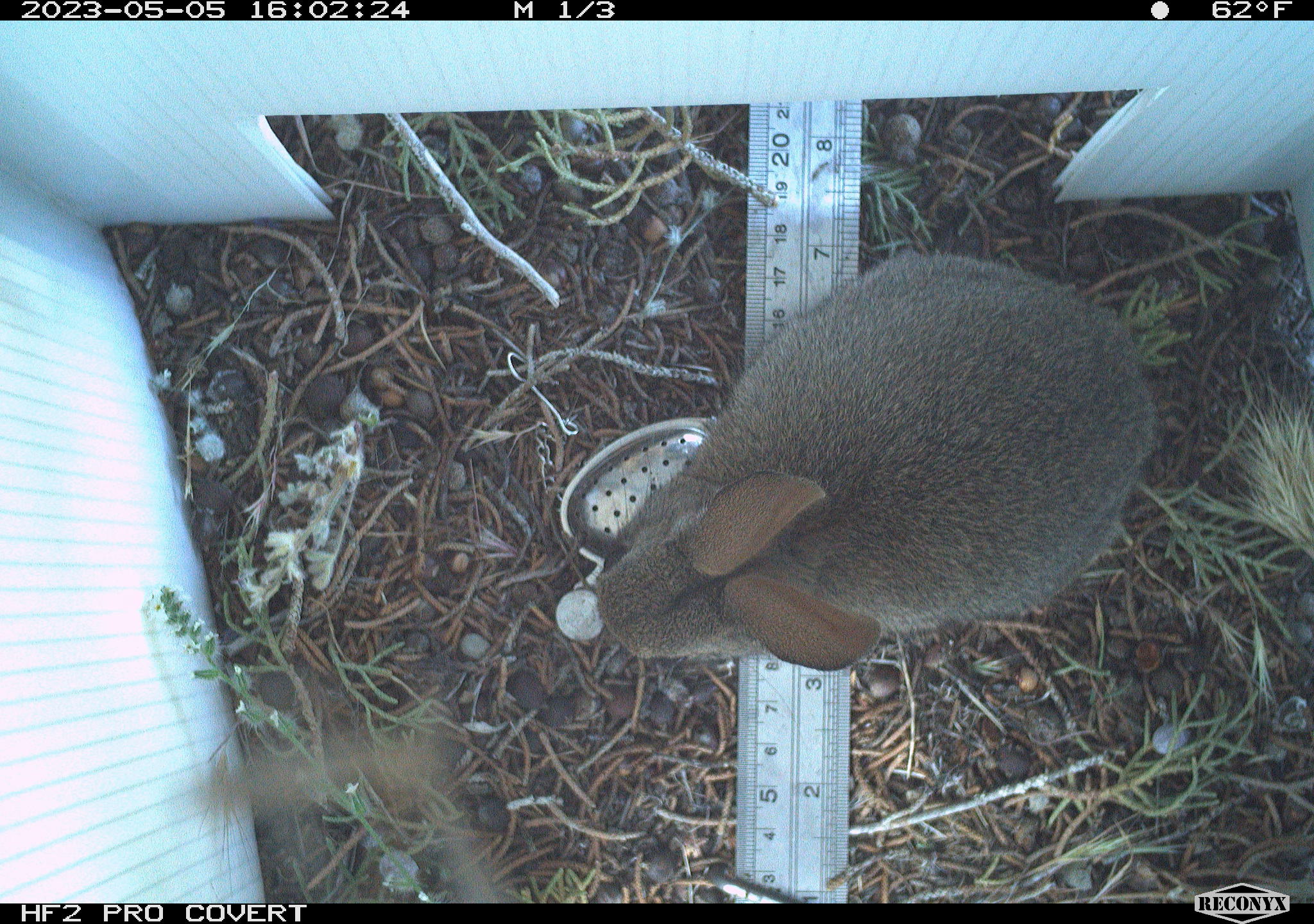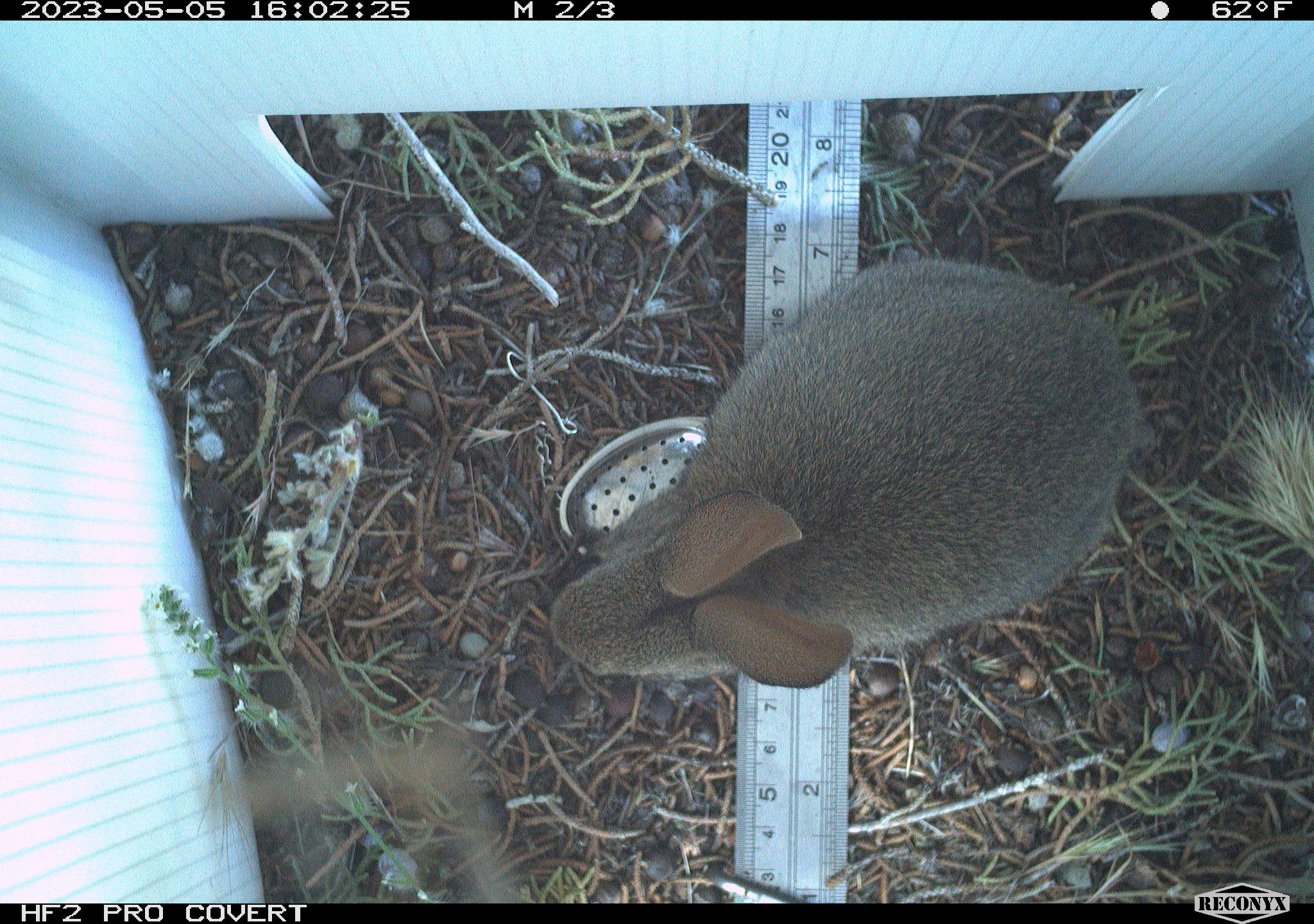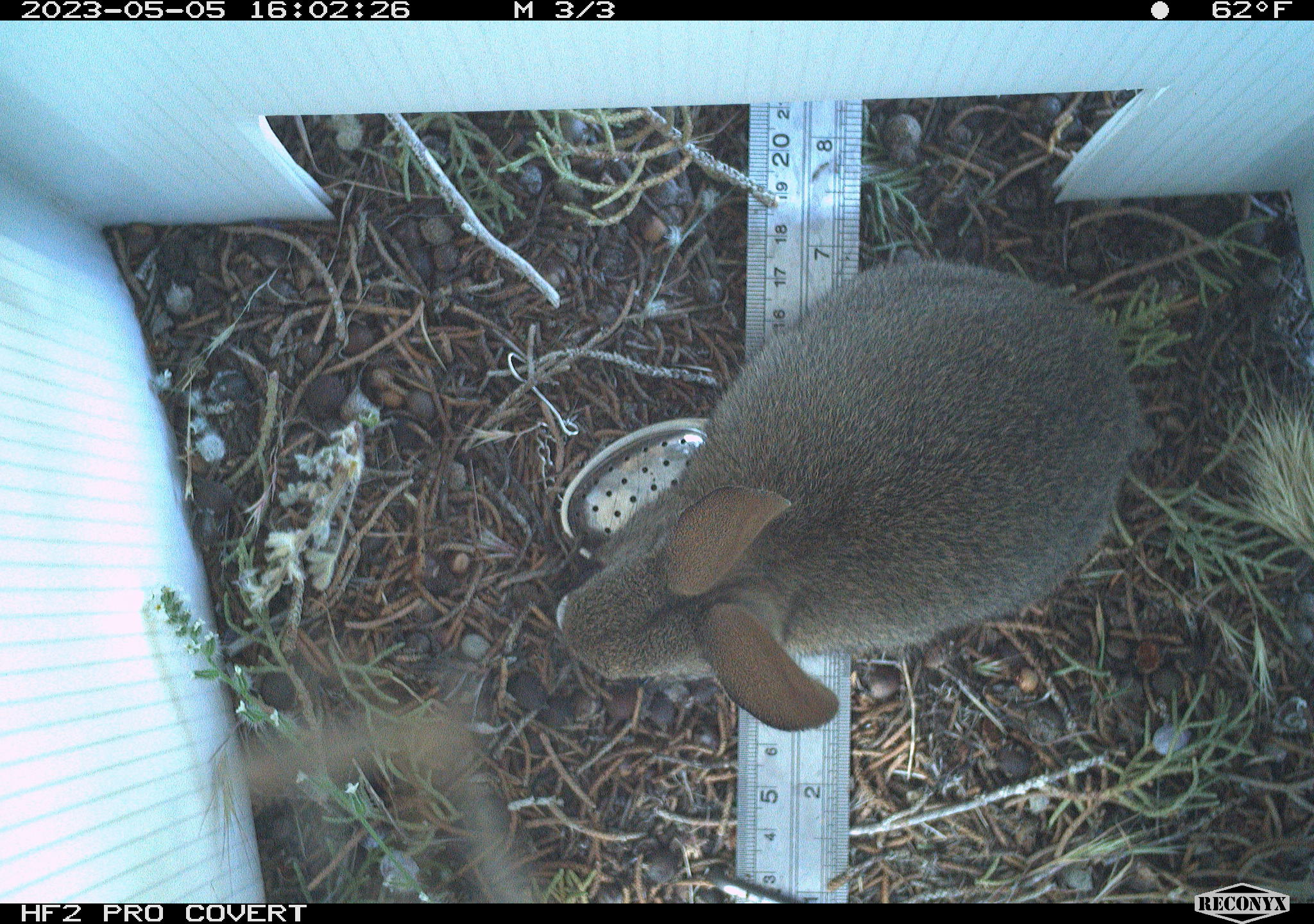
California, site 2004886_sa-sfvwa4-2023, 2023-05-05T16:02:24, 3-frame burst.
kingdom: Animalia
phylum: Chordata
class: Mammalia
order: Lagomorpha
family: Leporidae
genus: Sylvilagus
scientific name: Sylvilagus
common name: cottontail rabbits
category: sylvilagus species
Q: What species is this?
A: Sylvilagus species (cottontail rabbits) (Sylvilagus).